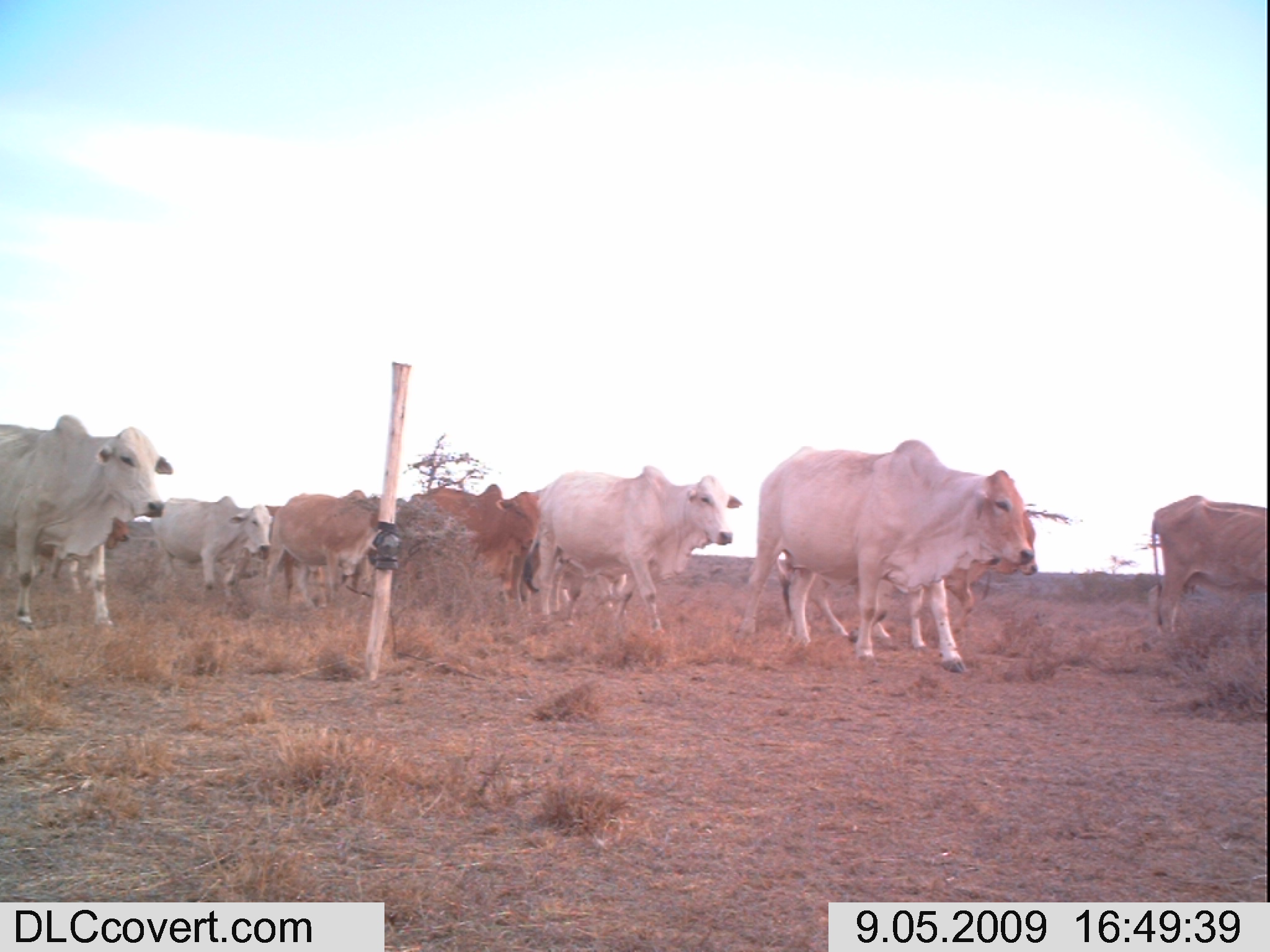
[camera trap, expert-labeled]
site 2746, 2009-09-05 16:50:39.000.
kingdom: Animalia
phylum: Chordata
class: Mammalia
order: Artiodactyla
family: Bovidae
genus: Bos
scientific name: Bos taurus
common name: domestic cattle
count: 1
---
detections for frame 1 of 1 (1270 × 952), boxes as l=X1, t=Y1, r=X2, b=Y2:
bos taurus: l=737, t=438, r=1035, b=674; l=521, t=464, r=743, b=636; l=1, t=413, r=174, b=630; l=781, t=504, r=1039, b=649; l=409, t=483, r=542, b=621; l=1150, t=494, r=1268, b=636; l=260, t=489, r=381, b=611; l=149, t=494, r=274, b=604; l=265, t=500, r=381, b=602; l=2, t=516, r=130, b=579